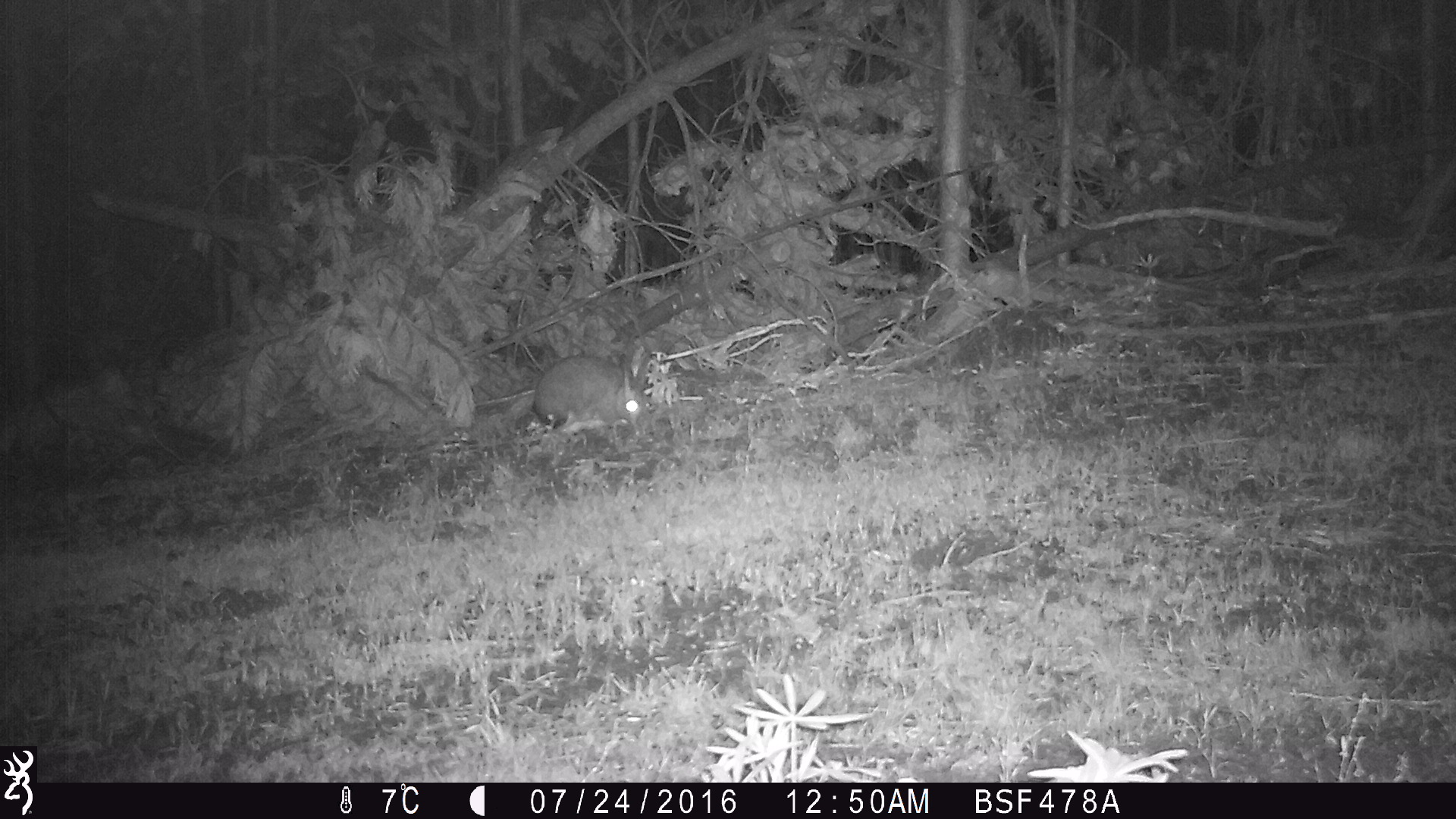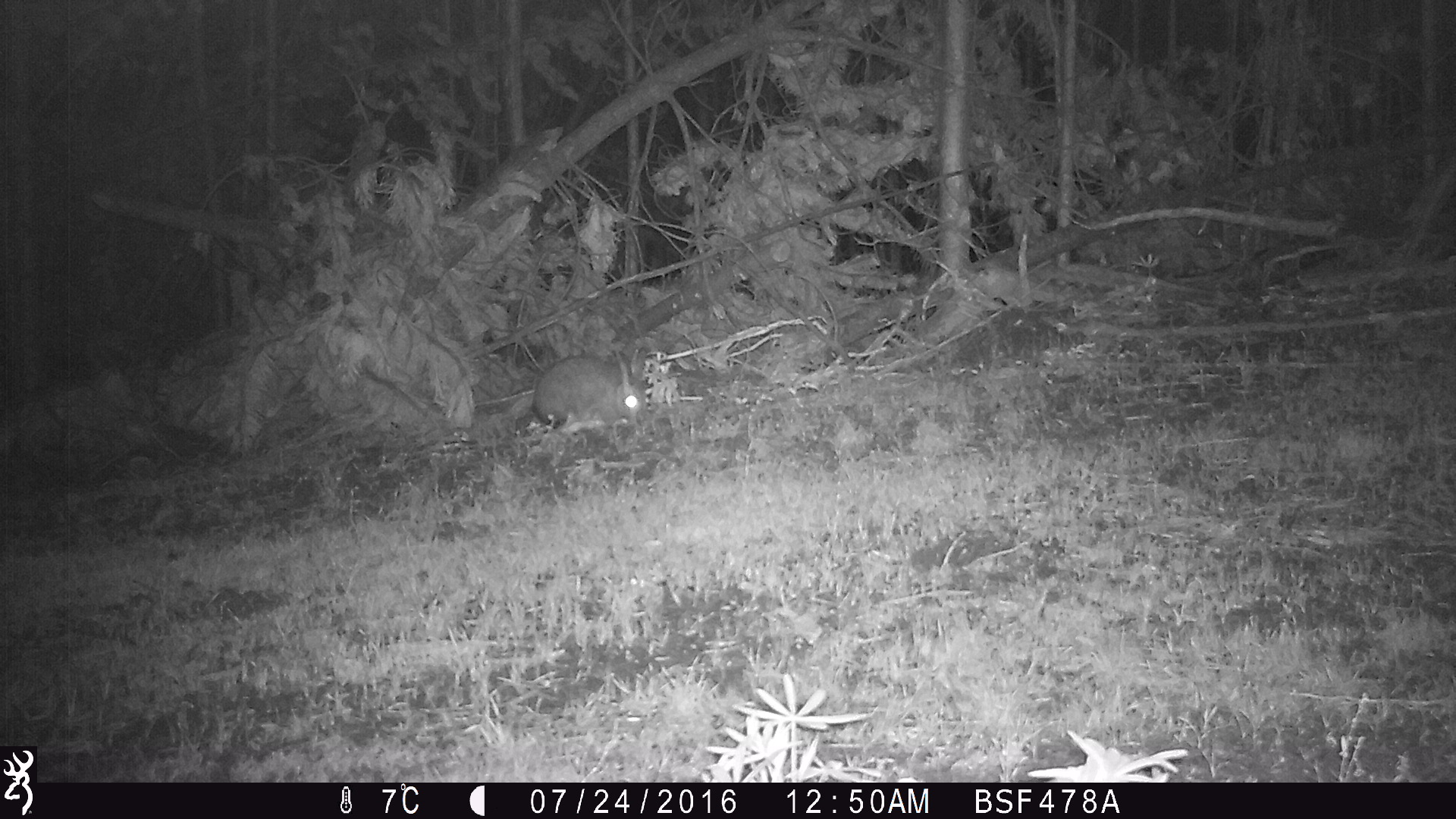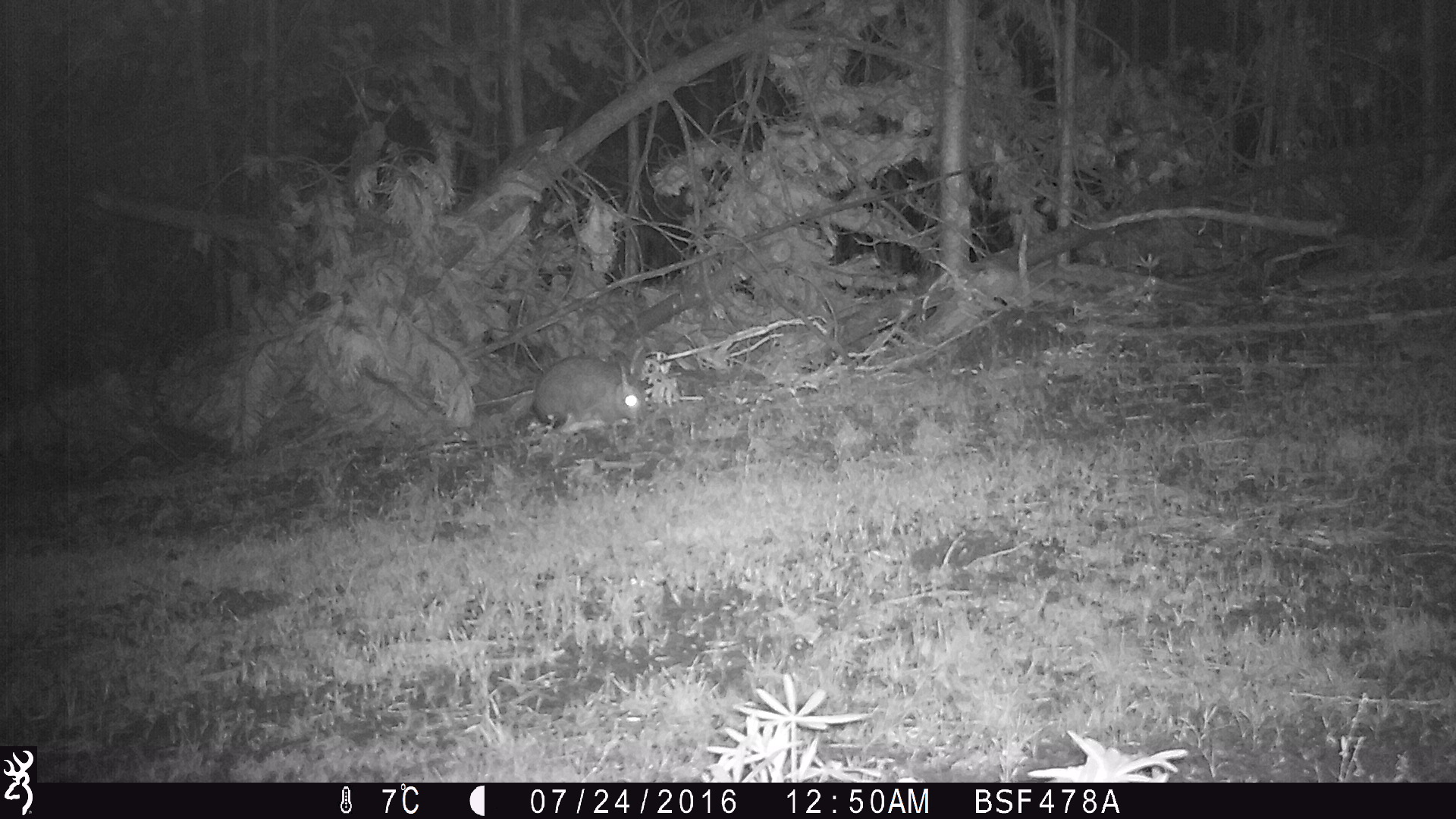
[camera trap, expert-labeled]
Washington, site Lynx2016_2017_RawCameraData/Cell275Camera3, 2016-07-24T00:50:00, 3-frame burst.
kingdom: Animalia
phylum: Chordata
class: Mammalia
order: Lagomorpha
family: Leporidae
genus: Lepus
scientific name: Lepus americanus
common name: snowshoe hare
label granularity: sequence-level